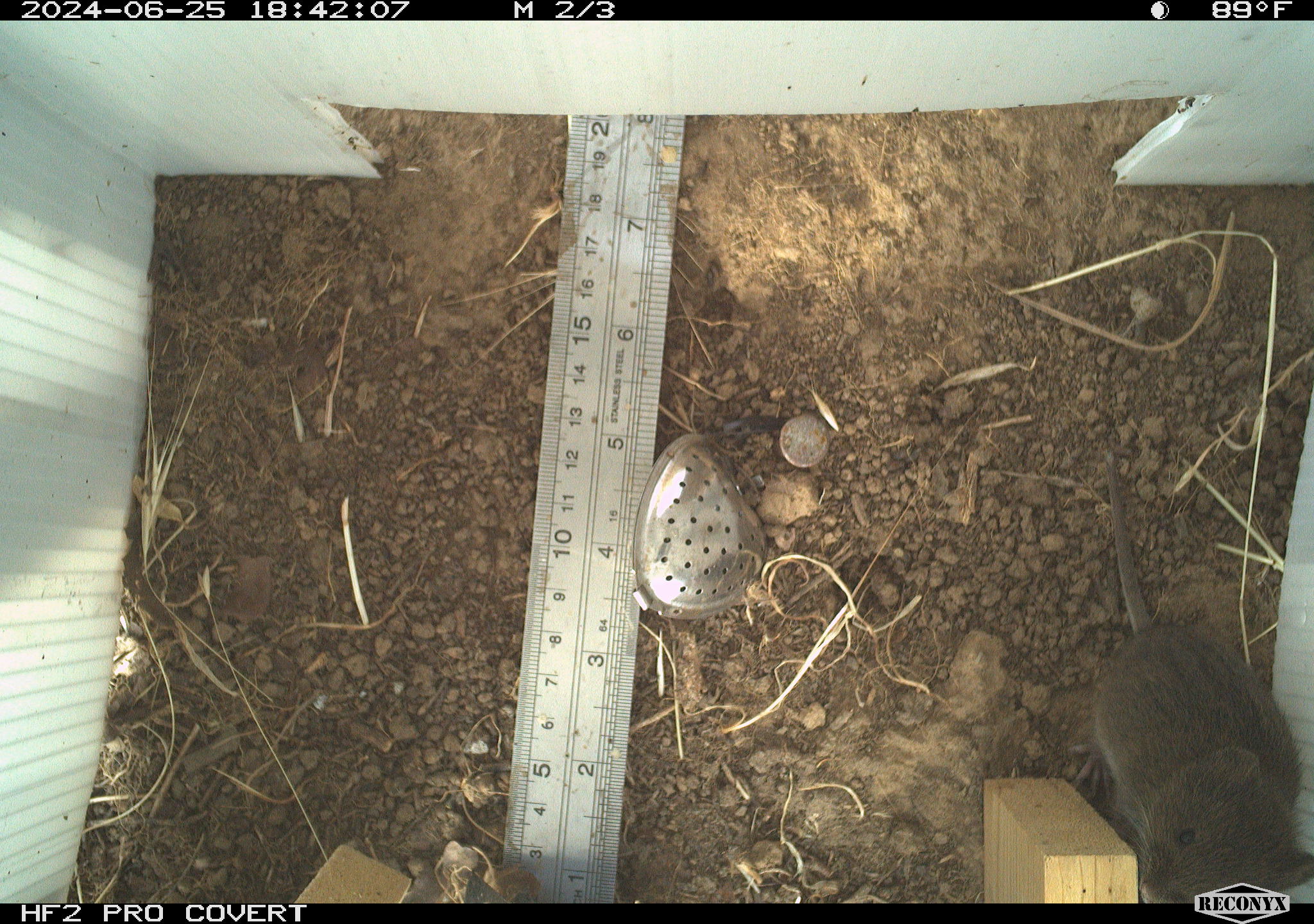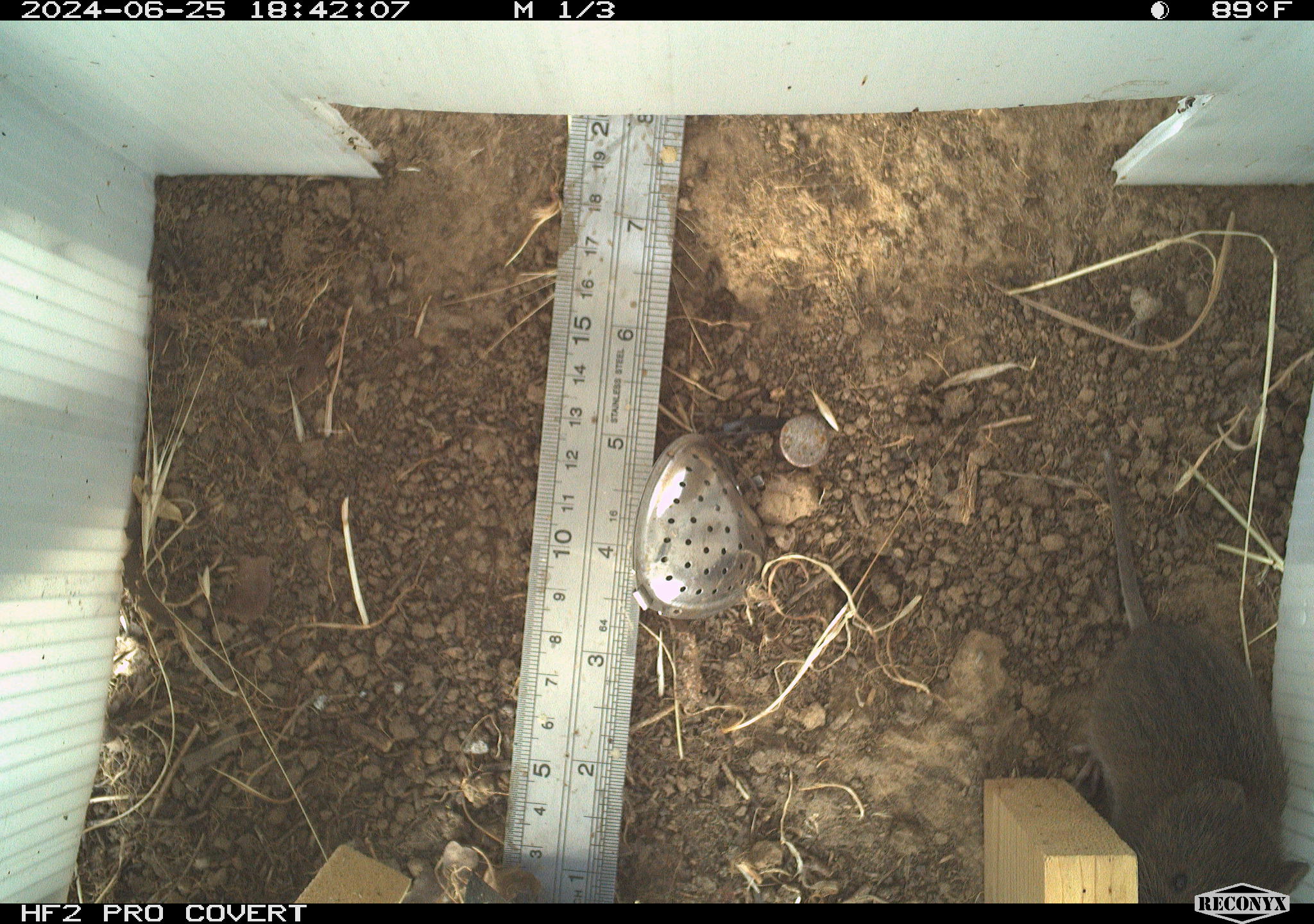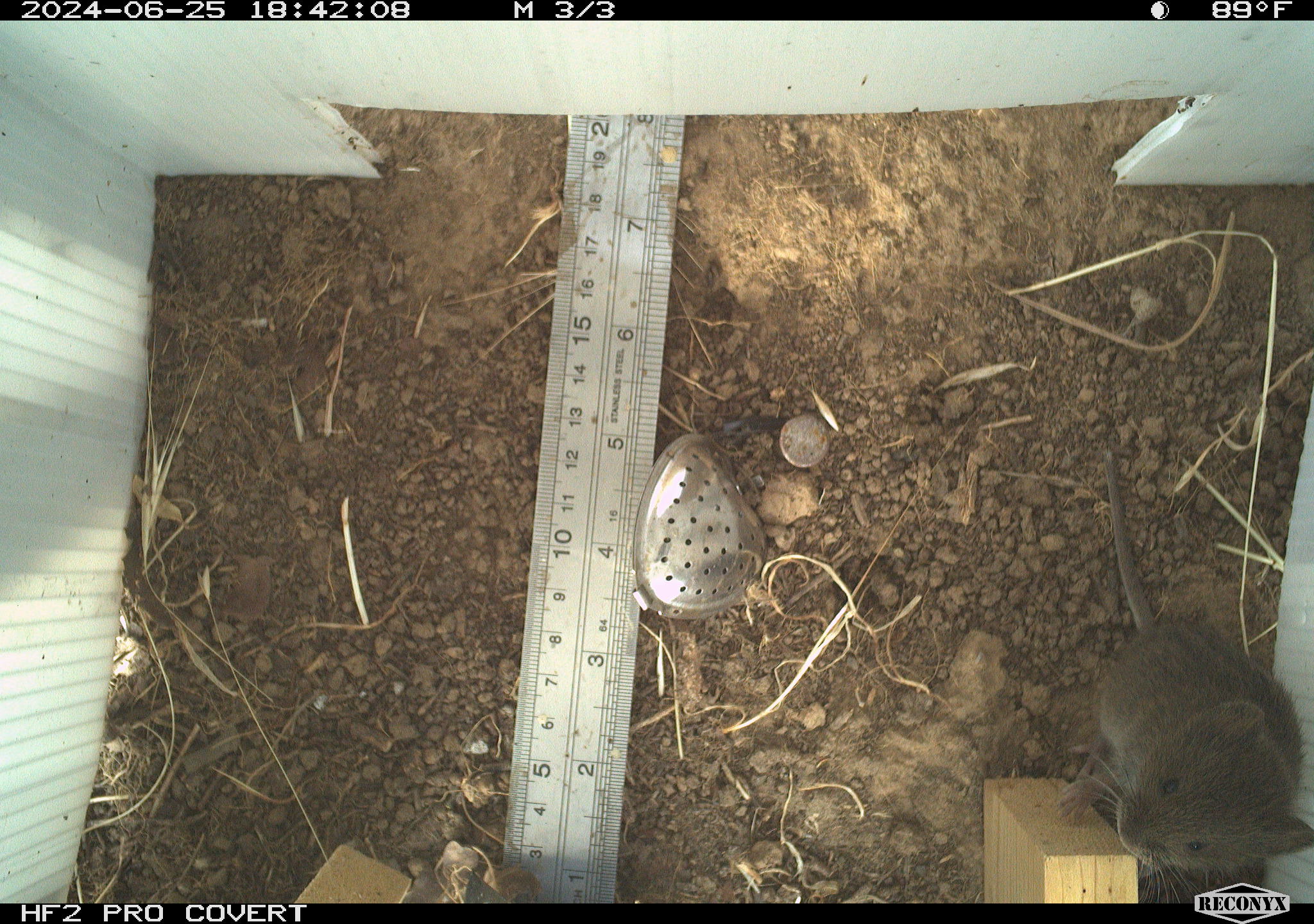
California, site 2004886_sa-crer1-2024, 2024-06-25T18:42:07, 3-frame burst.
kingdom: Animalia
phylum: Chordata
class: Mammalia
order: Rodentia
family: Cricetidae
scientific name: Arvicolinae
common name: voles, lemmings, and muskrats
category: arvicolinae subfamily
Arvicolinae subfamily (voles, lemmings, and muskrats) (Arvicolinae).